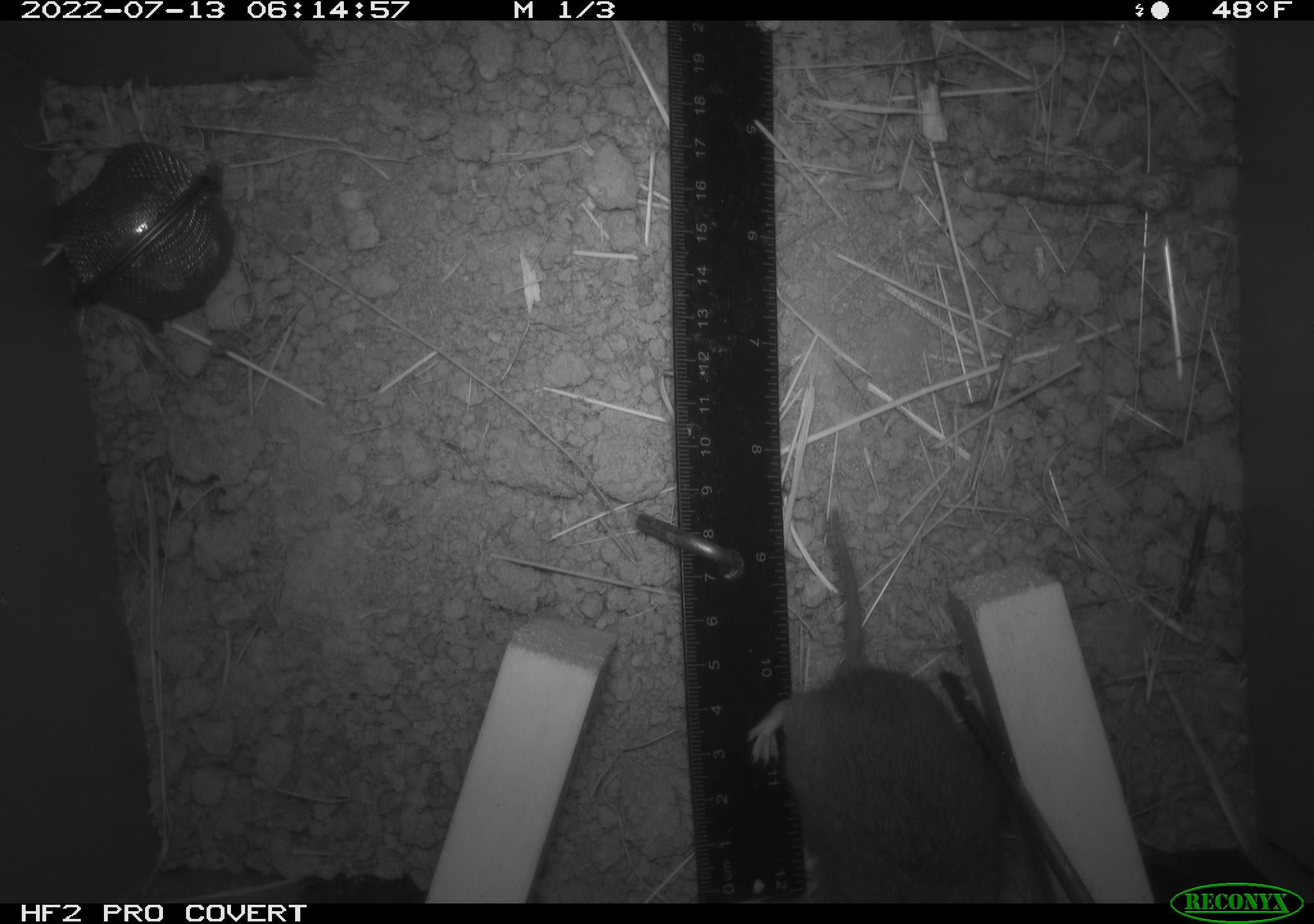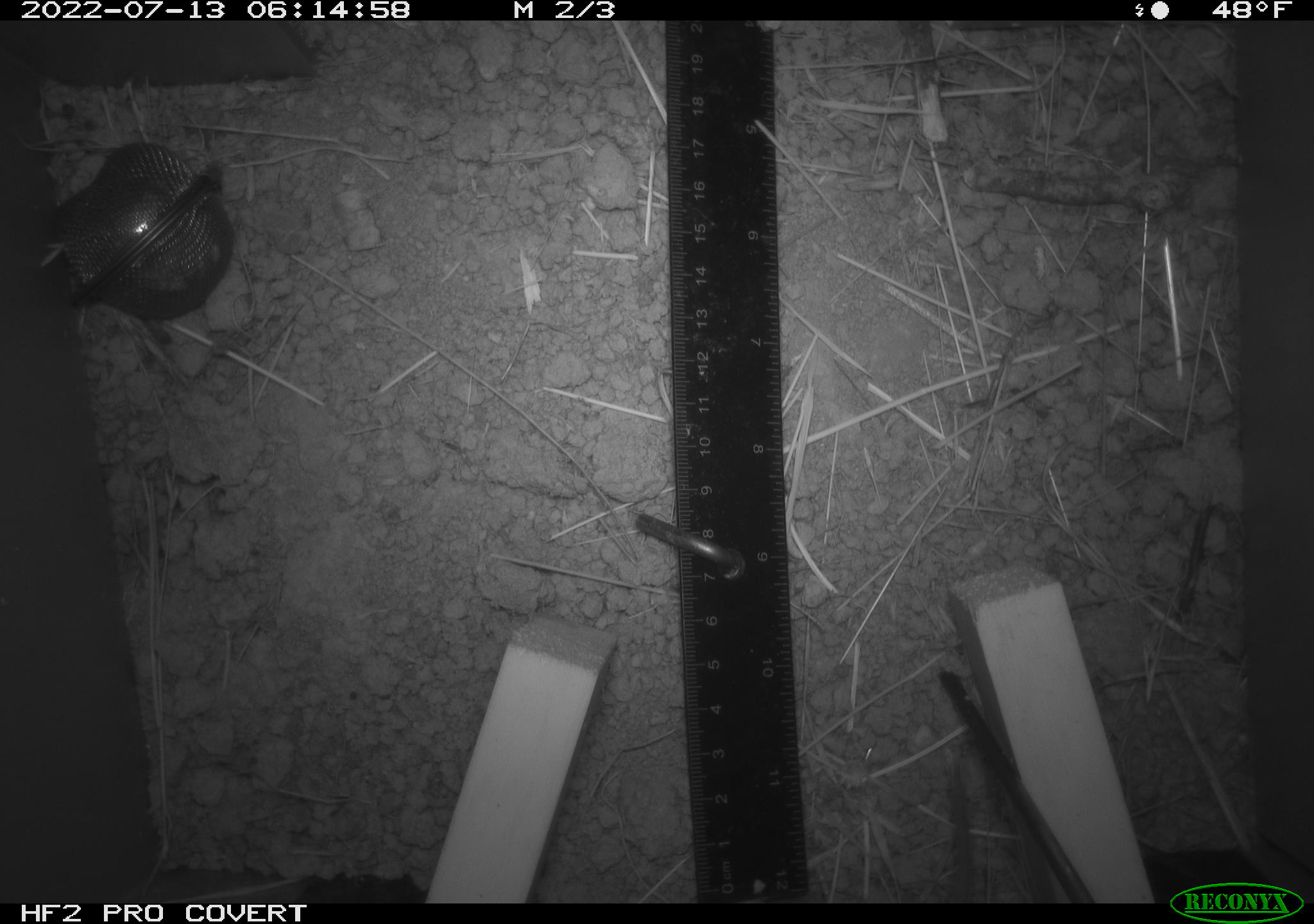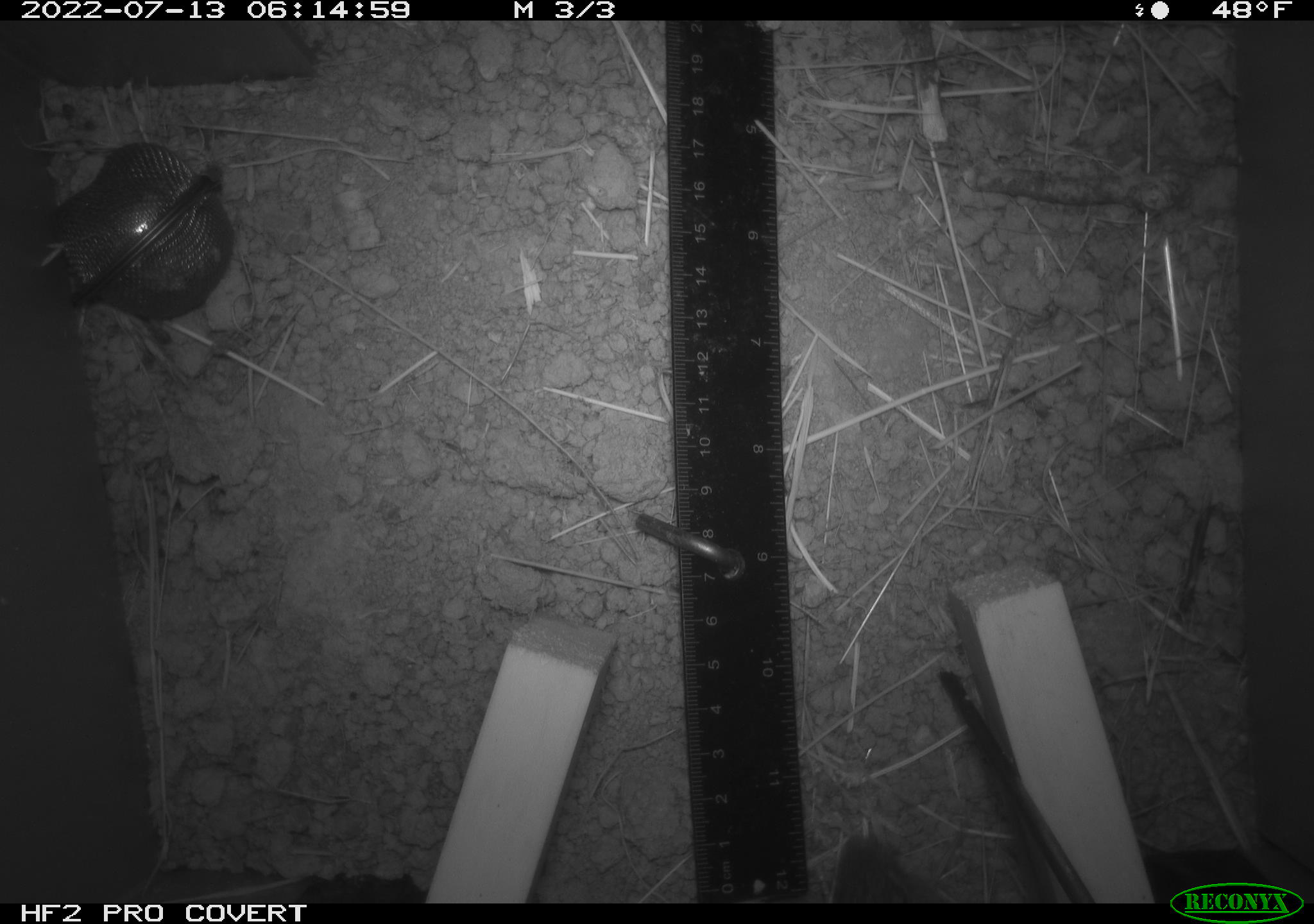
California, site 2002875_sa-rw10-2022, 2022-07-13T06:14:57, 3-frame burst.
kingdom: Animalia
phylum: Chordata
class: Mammalia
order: Rodentia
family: Cricetidae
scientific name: Arvicolinae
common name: voles, lemmings, and muskrats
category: arvicolinae subfamily